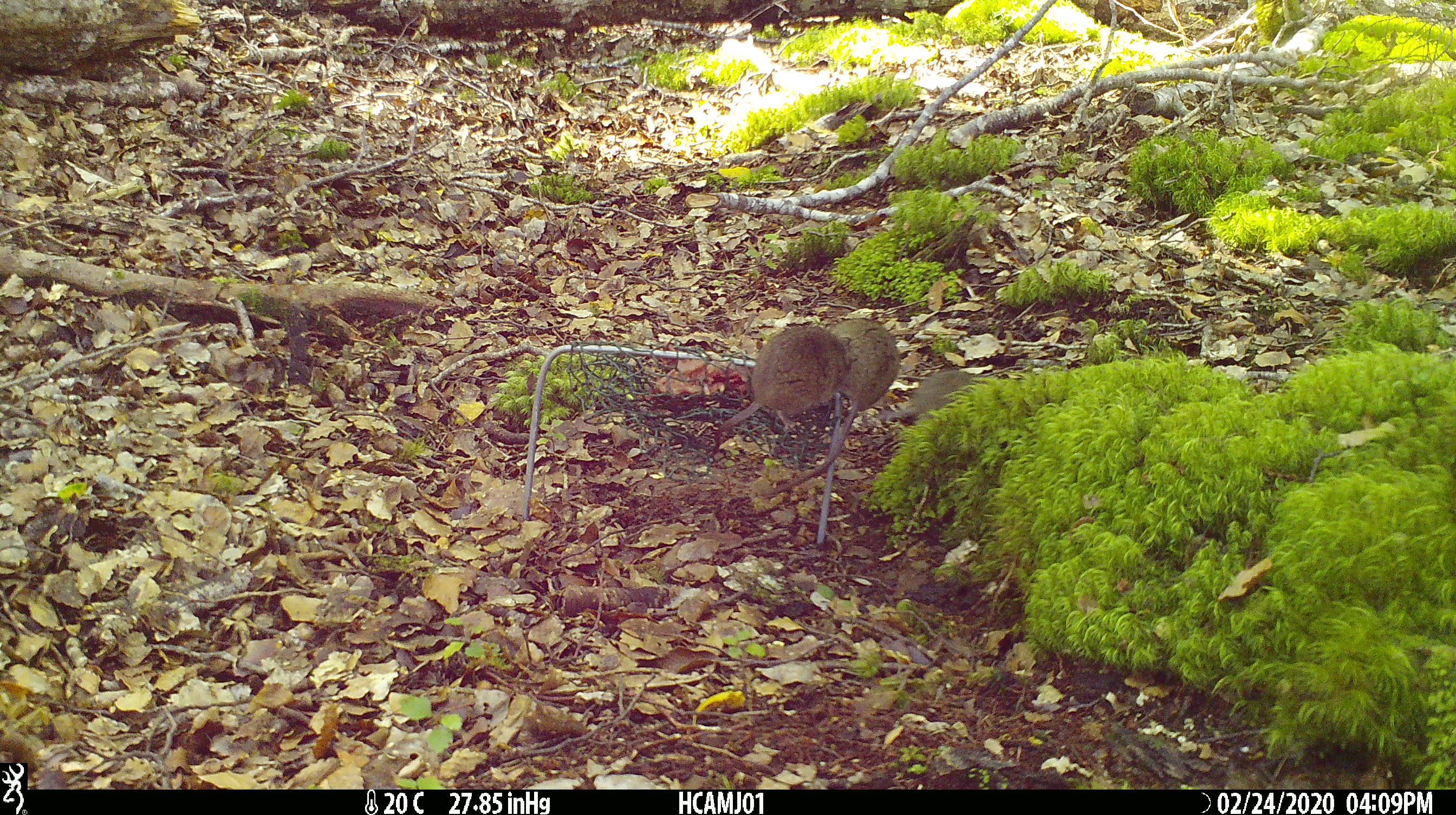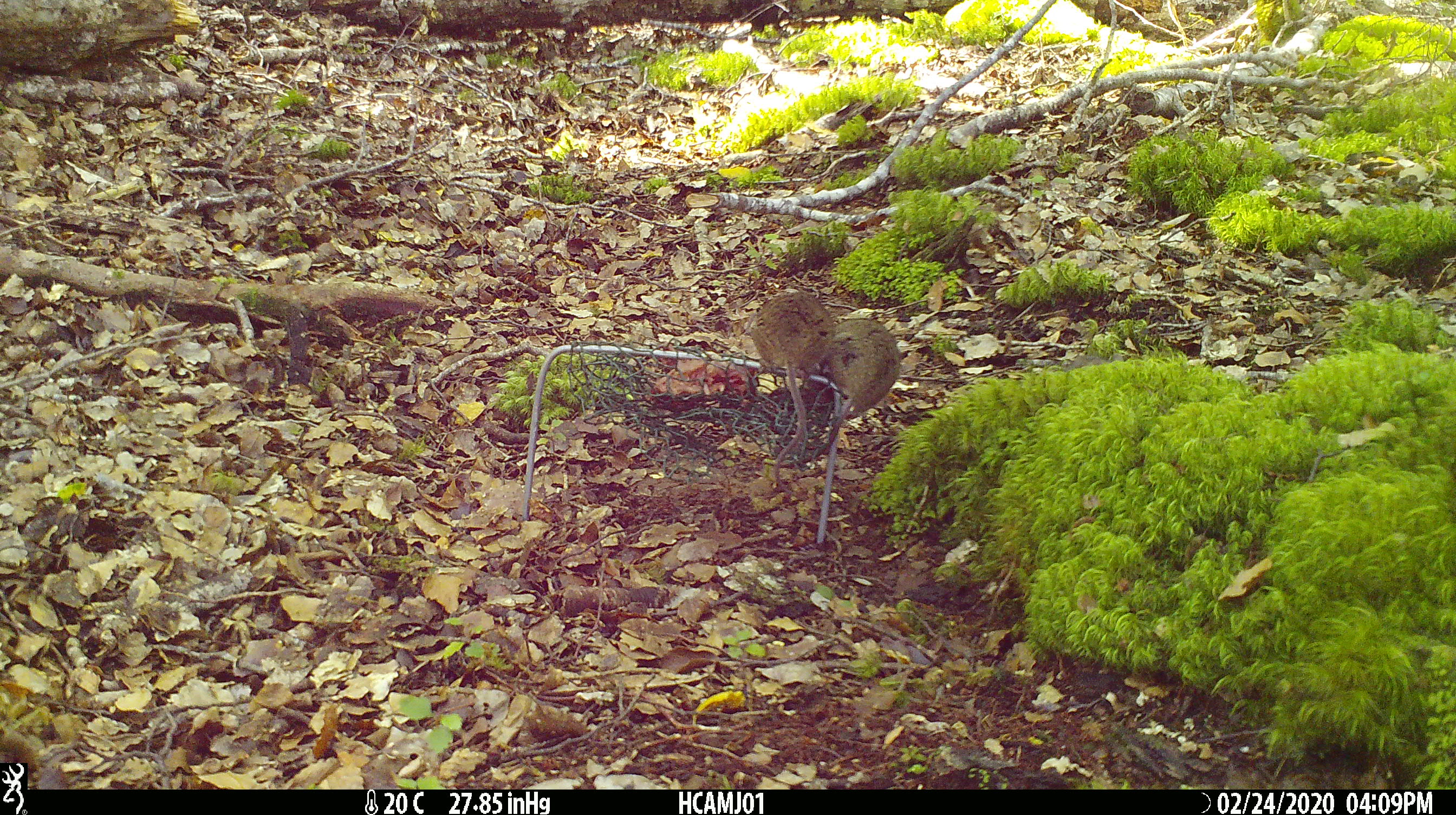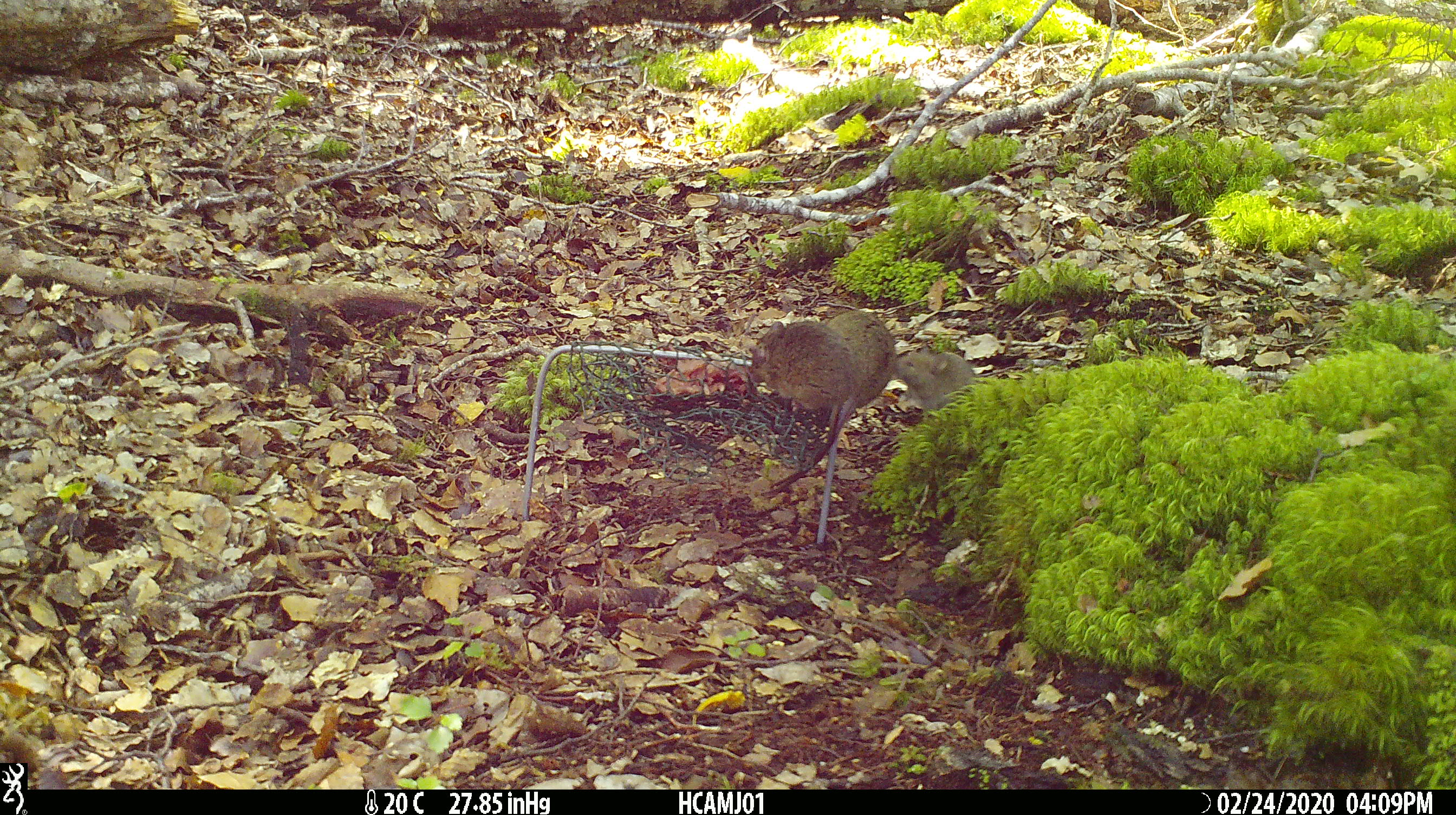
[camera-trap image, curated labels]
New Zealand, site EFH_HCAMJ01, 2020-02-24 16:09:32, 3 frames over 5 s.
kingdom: Animalia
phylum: Chordata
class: Mammalia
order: Rodentia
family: Muridae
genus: Mus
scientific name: Mus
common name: mouse